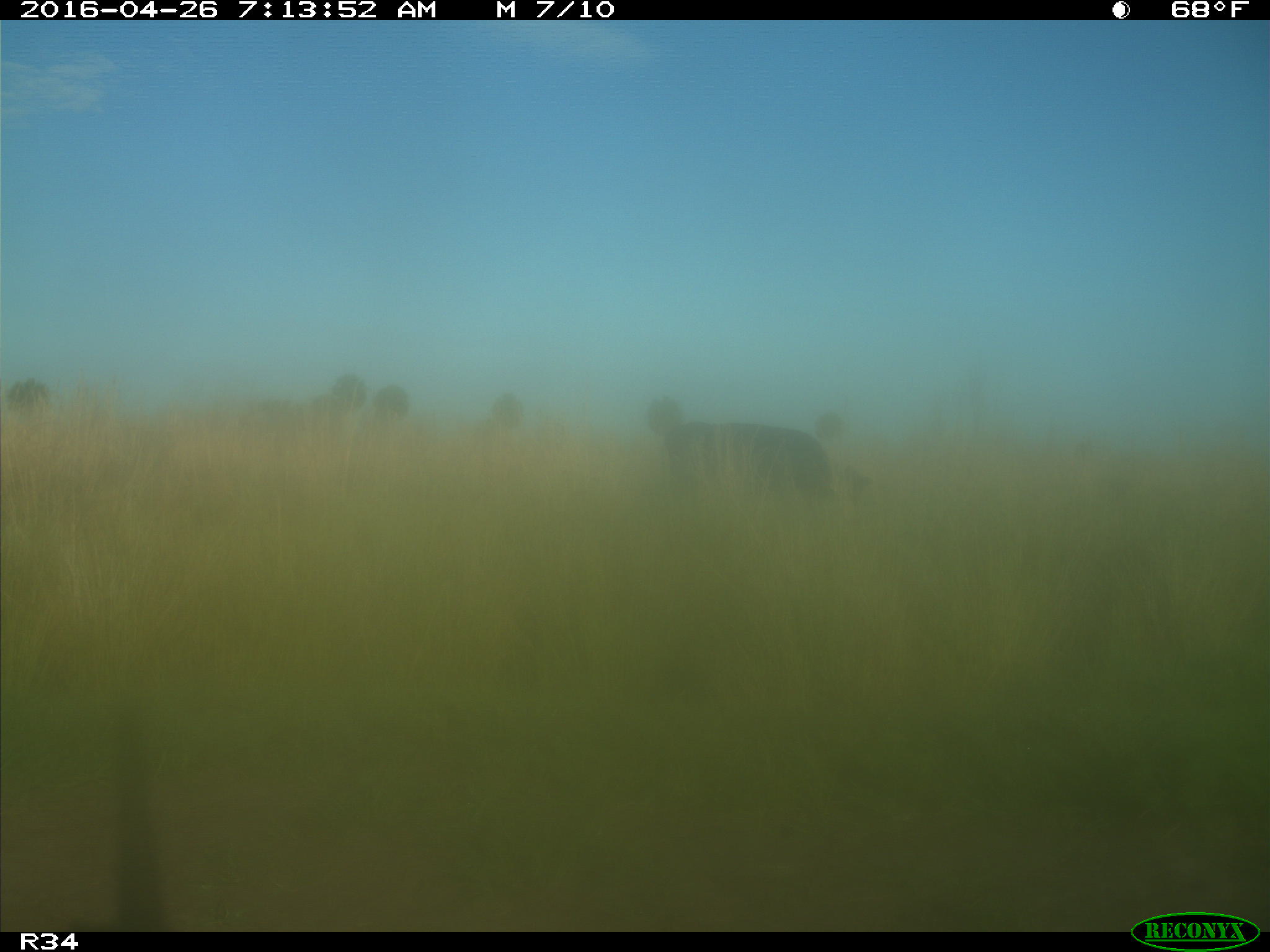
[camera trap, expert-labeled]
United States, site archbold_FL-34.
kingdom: Animalia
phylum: Chordata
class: Mammalia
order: Artiodactyla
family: Bovidae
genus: Bos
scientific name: Bos taurus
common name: domestic cow